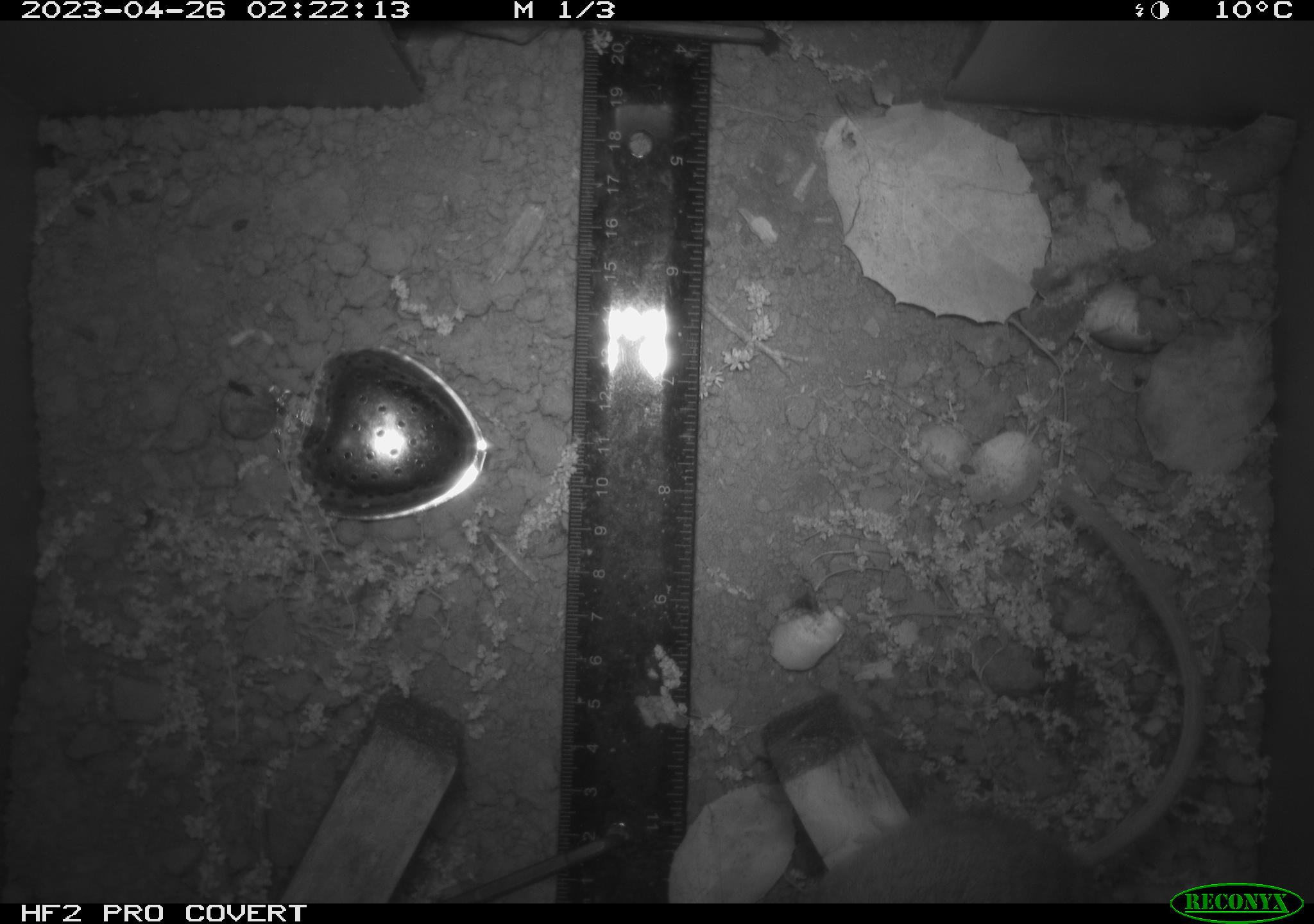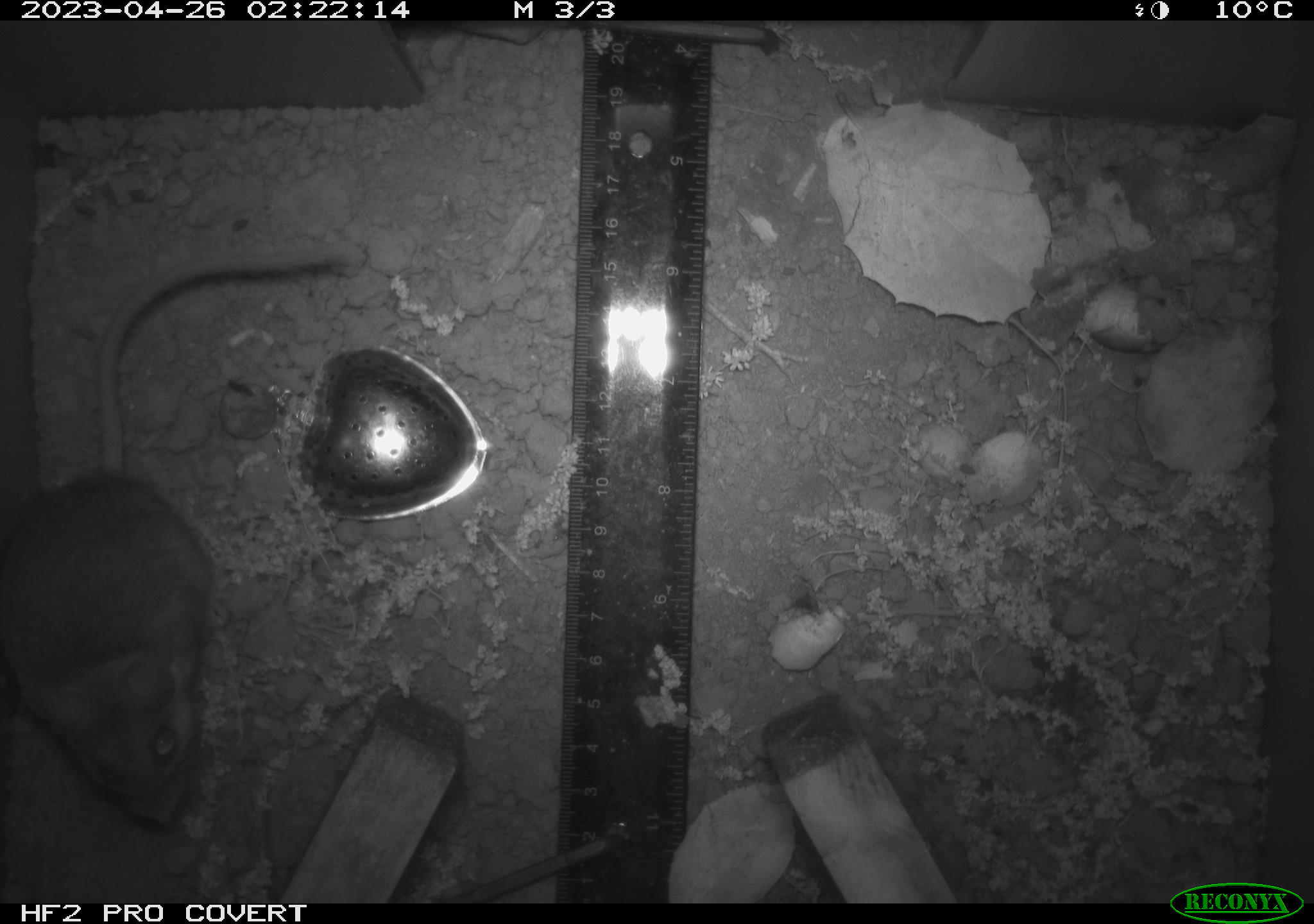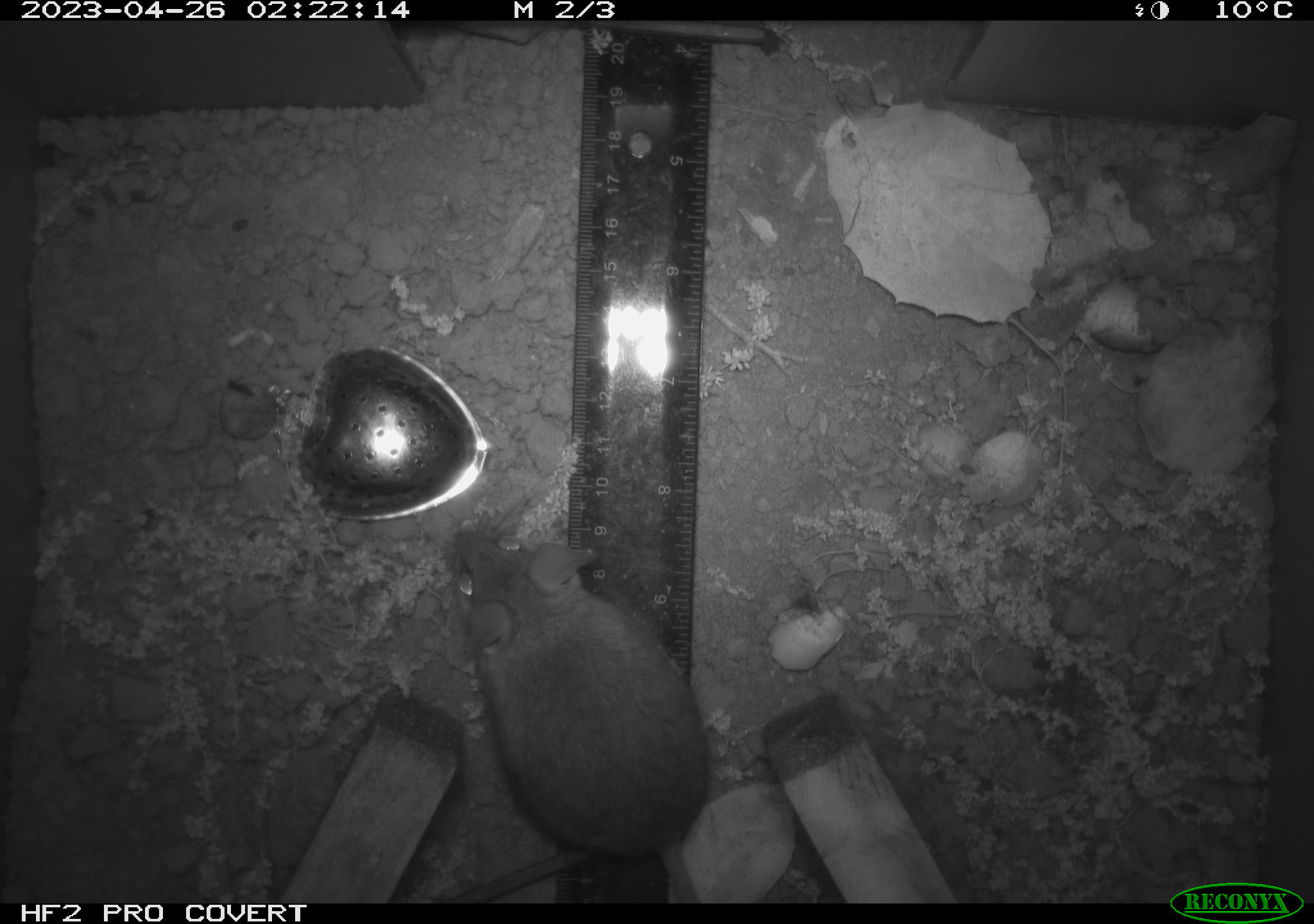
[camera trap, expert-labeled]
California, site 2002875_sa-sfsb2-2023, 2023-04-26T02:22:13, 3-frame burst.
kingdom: Animalia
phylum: Chordata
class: Mammalia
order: Rodentia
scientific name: Rodentia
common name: mouse species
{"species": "mouse species (Rodentia)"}